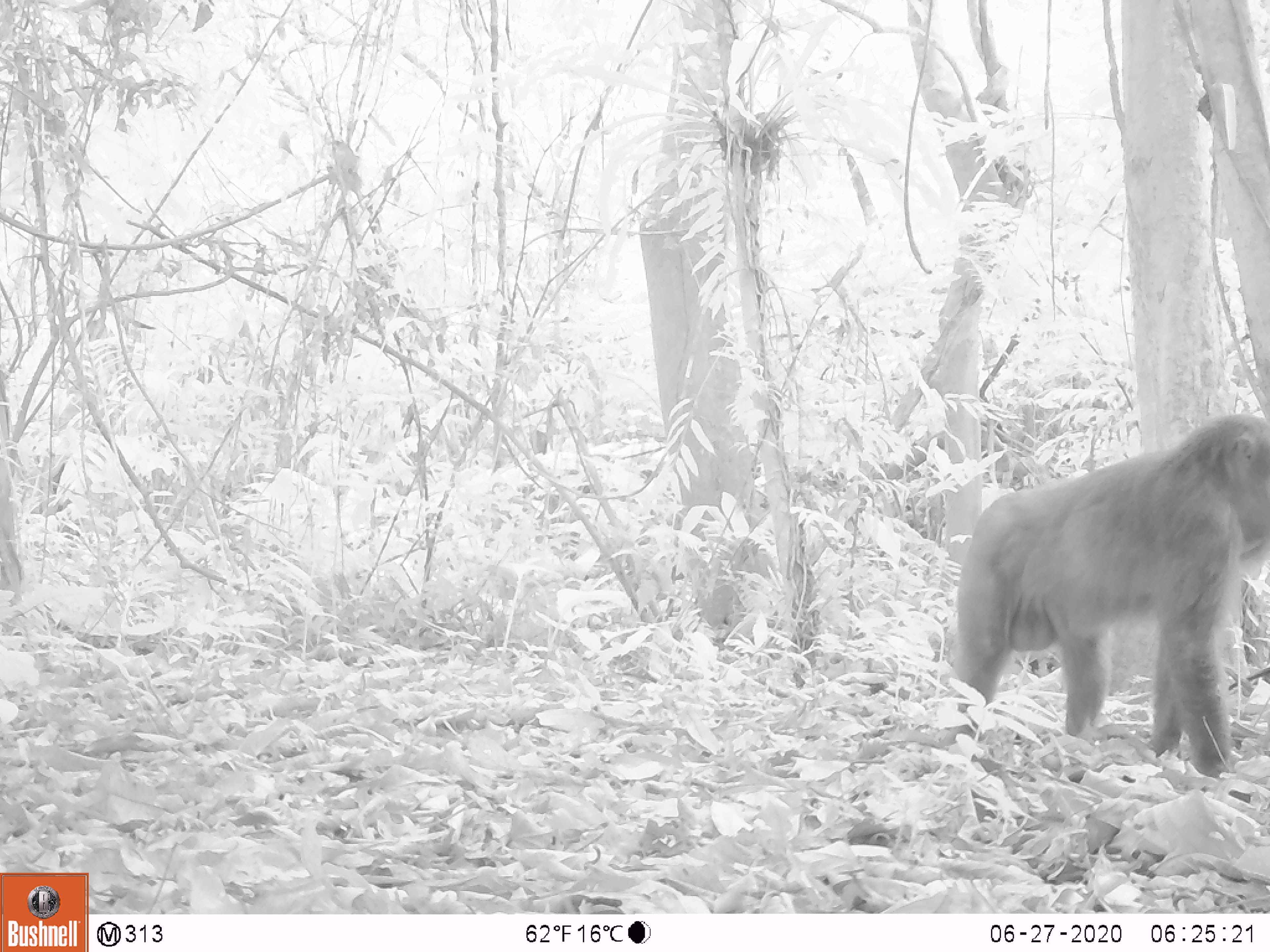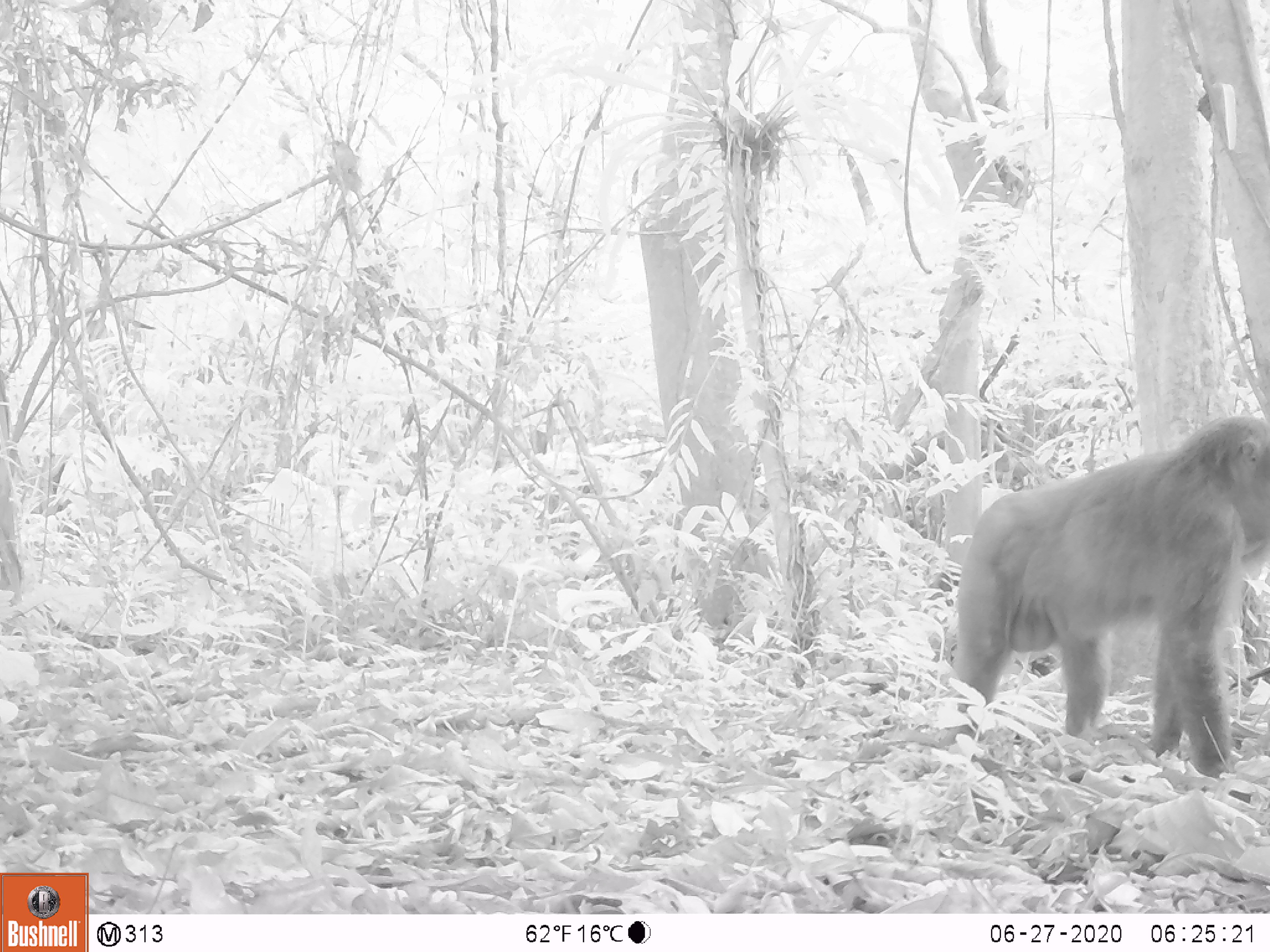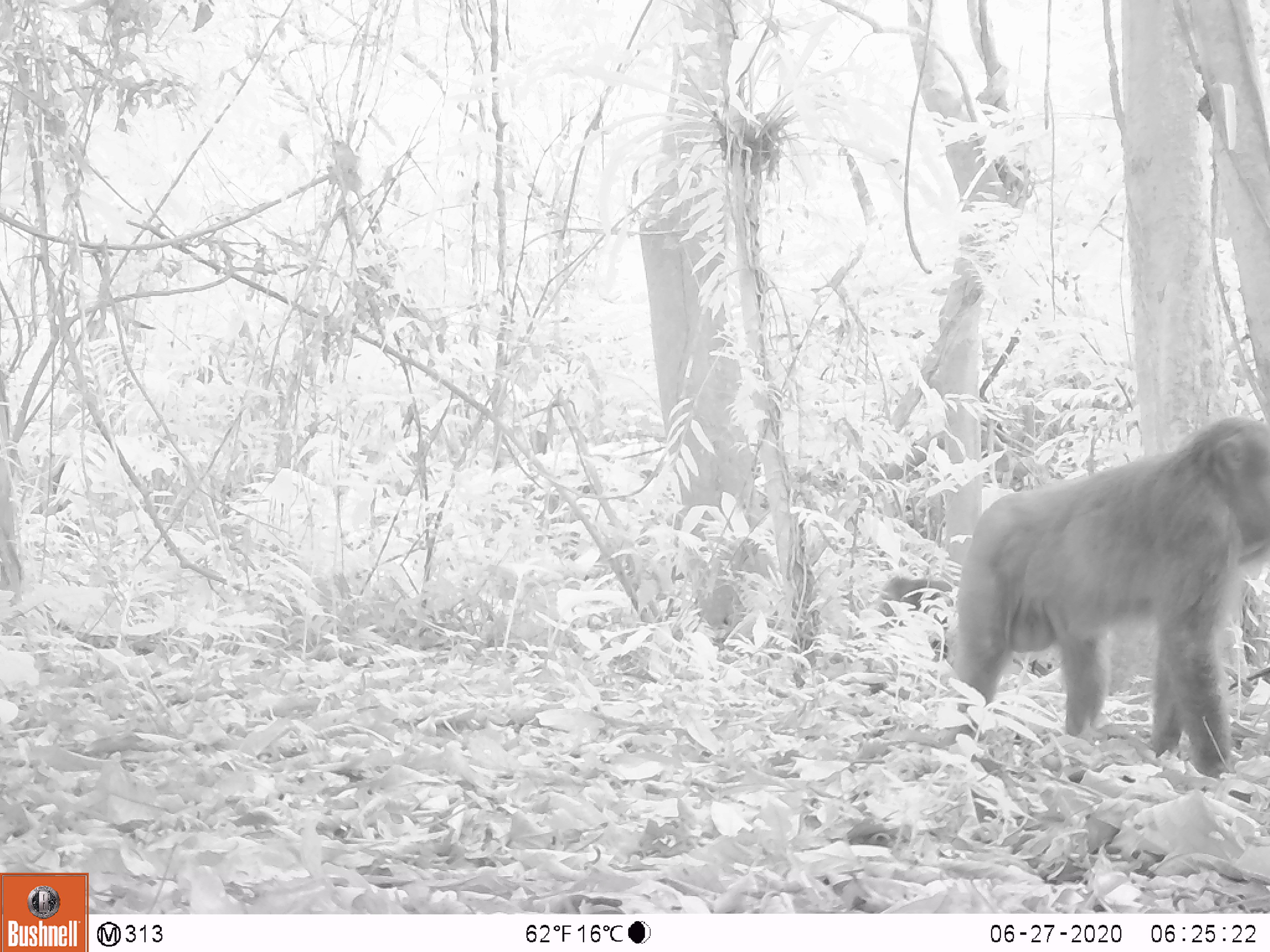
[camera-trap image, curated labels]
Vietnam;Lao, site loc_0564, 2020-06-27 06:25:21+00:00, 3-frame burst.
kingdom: Animalia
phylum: Chordata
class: Mammalia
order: Primates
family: Cercopithecidae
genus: Macaca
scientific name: Macaca arctoides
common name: stump-tailed macaque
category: stump tailed macaque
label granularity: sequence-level